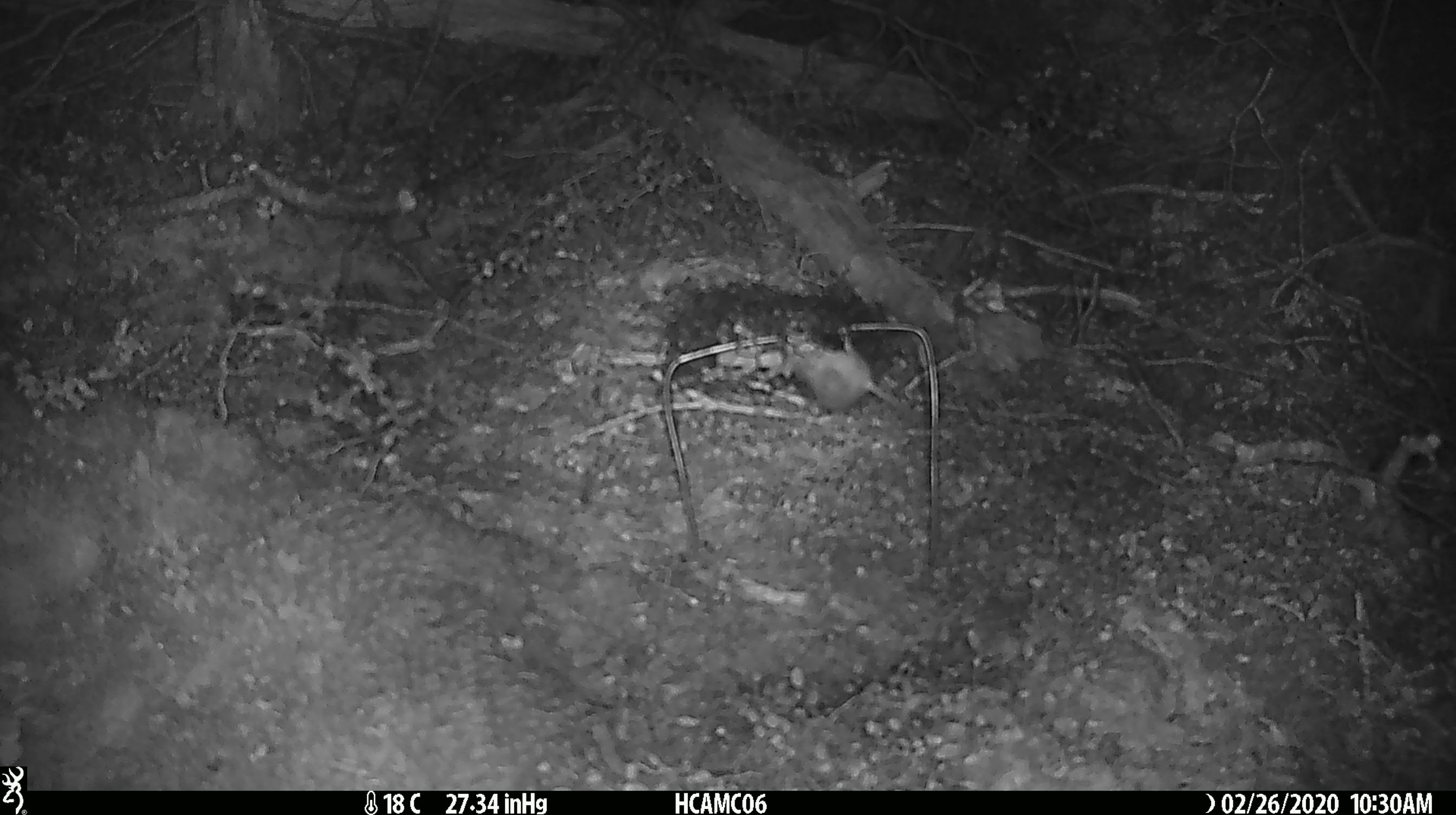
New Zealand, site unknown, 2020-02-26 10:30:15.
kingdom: Animalia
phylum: Chordata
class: Mammalia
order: Rodentia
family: Muridae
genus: Mus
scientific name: Mus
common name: mouse